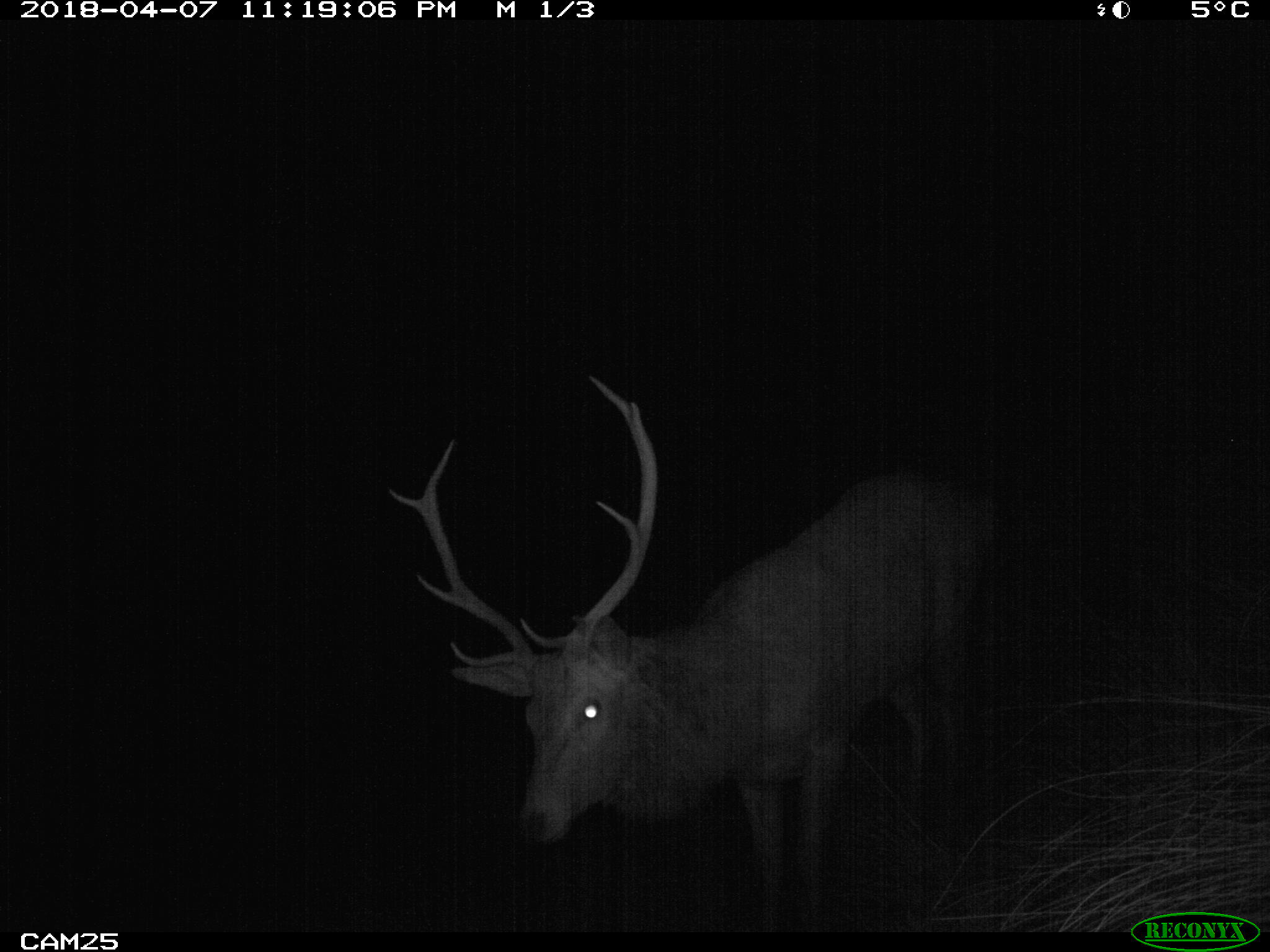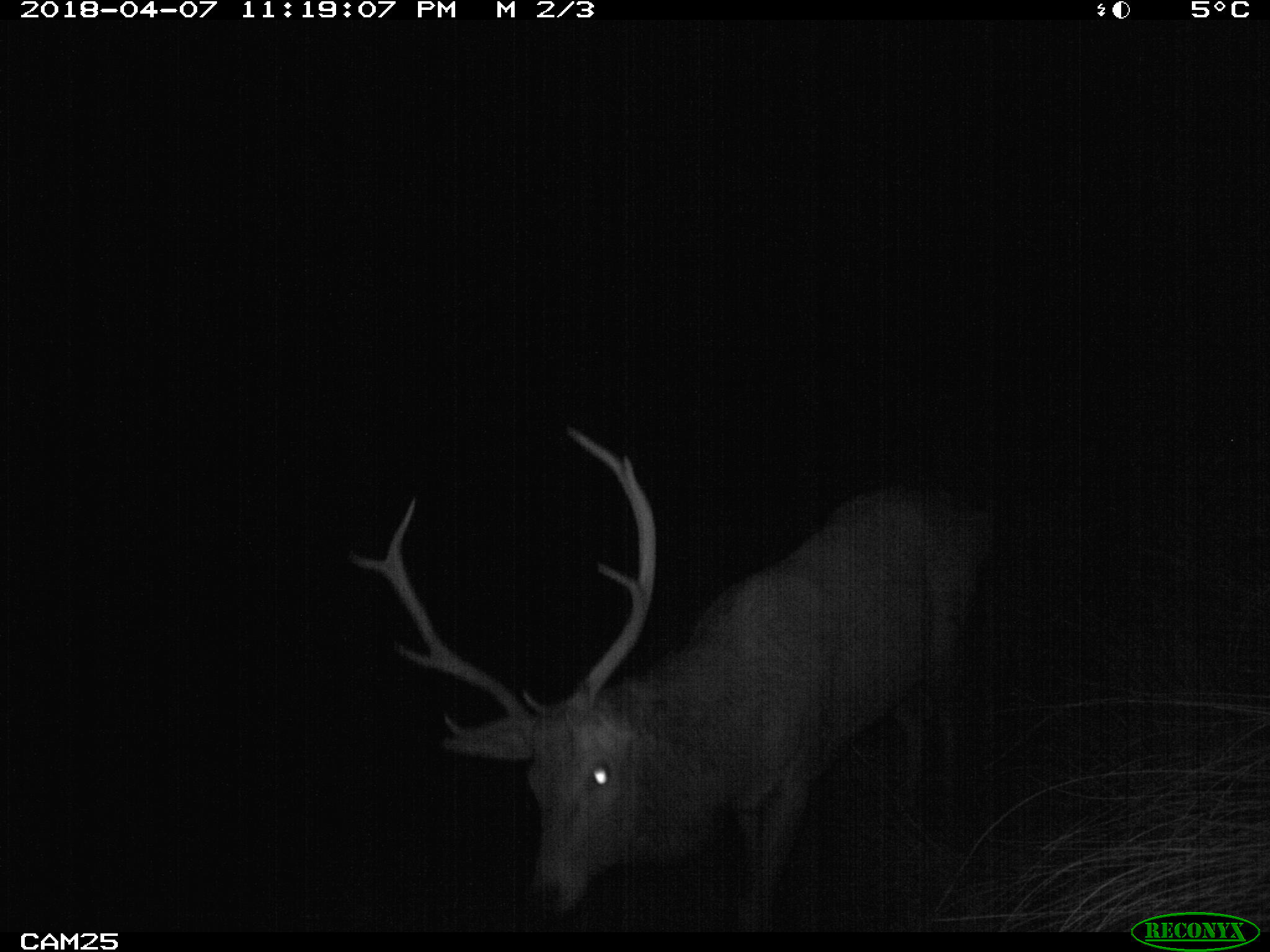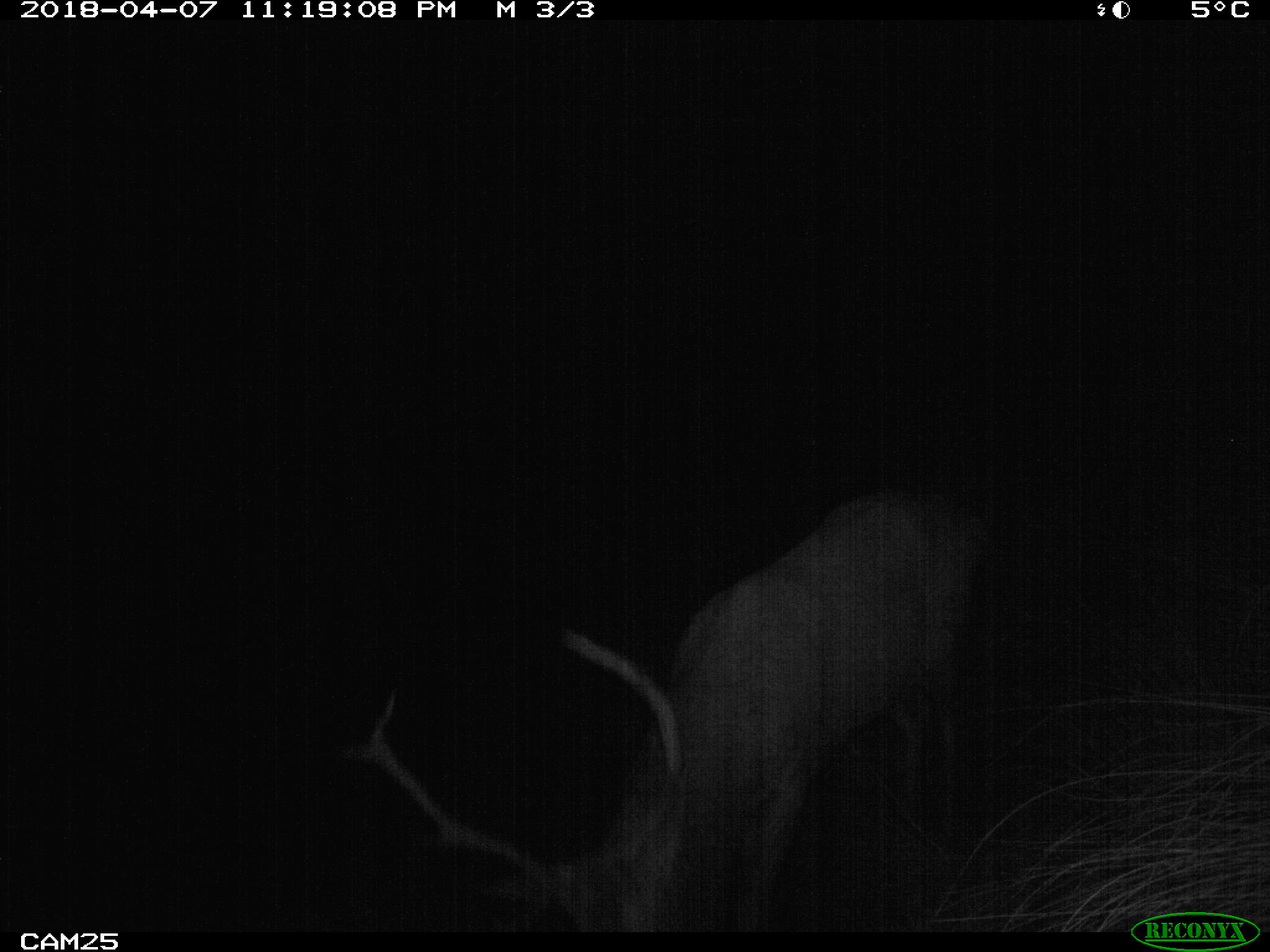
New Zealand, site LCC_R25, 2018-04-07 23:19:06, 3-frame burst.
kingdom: Animalia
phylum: Chordata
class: Mammalia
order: Artiodactyla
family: Cervidae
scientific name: Cervidae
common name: deer